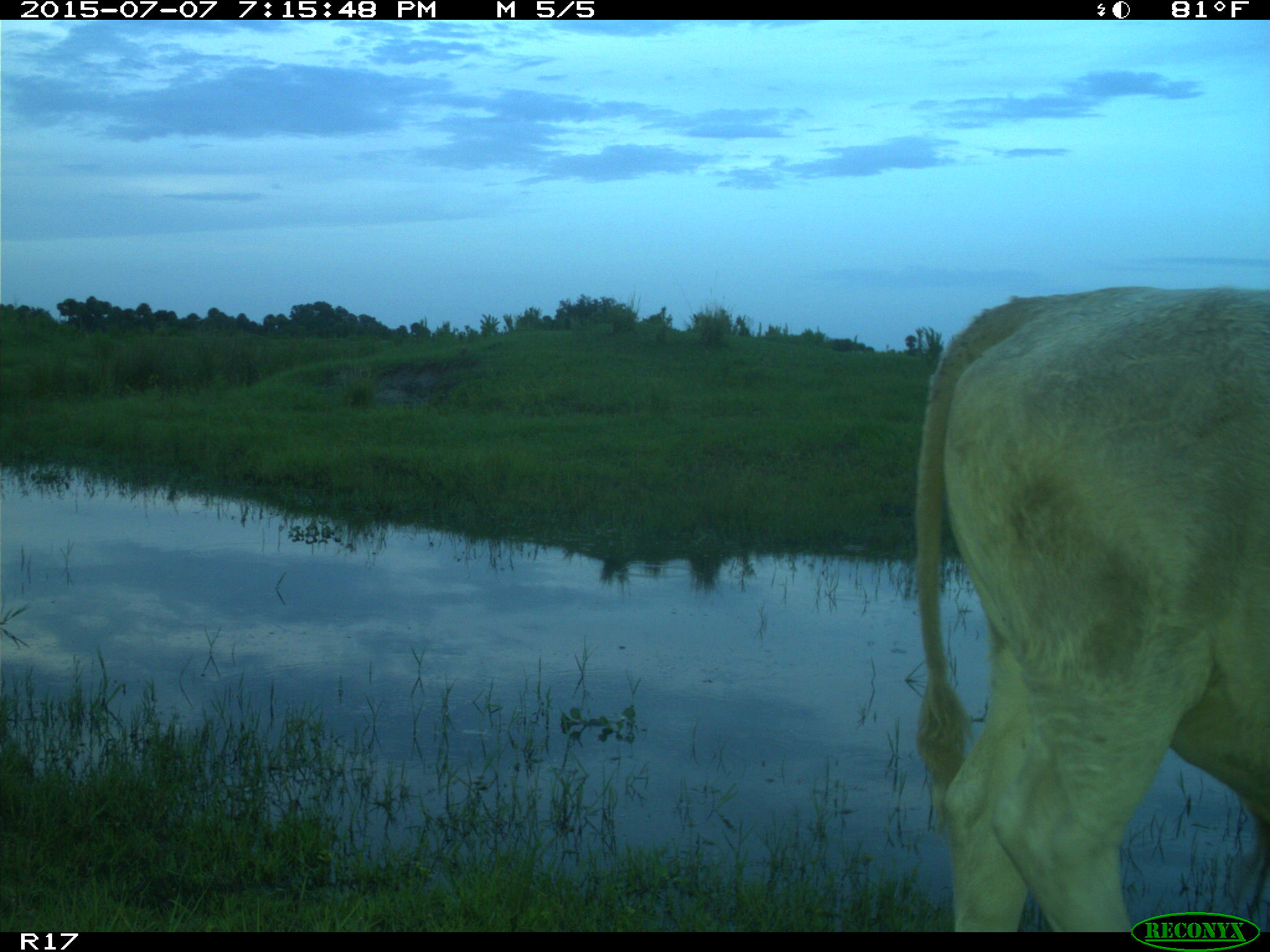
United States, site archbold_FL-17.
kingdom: Animalia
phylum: Chordata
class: Mammalia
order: Artiodactyla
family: Bovidae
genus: Bos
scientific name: Bos taurus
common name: domestic cow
Bos taurus (domestic cow).